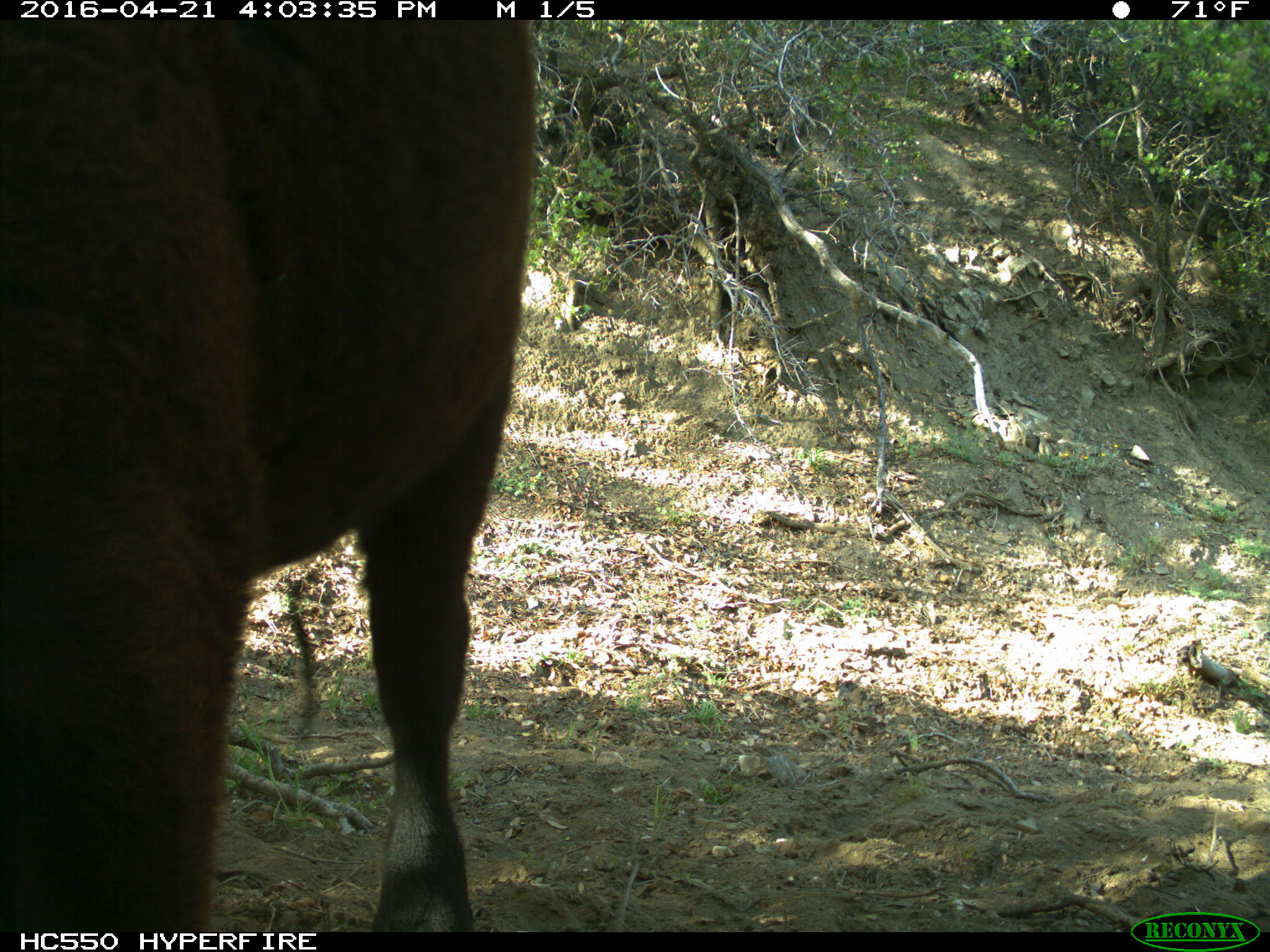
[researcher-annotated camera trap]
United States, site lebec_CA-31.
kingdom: Animalia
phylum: Chordata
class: Mammalia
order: Artiodactyla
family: Bovidae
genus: Bos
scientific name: Bos taurus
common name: domestic cow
Bos taurus (domestic cow).